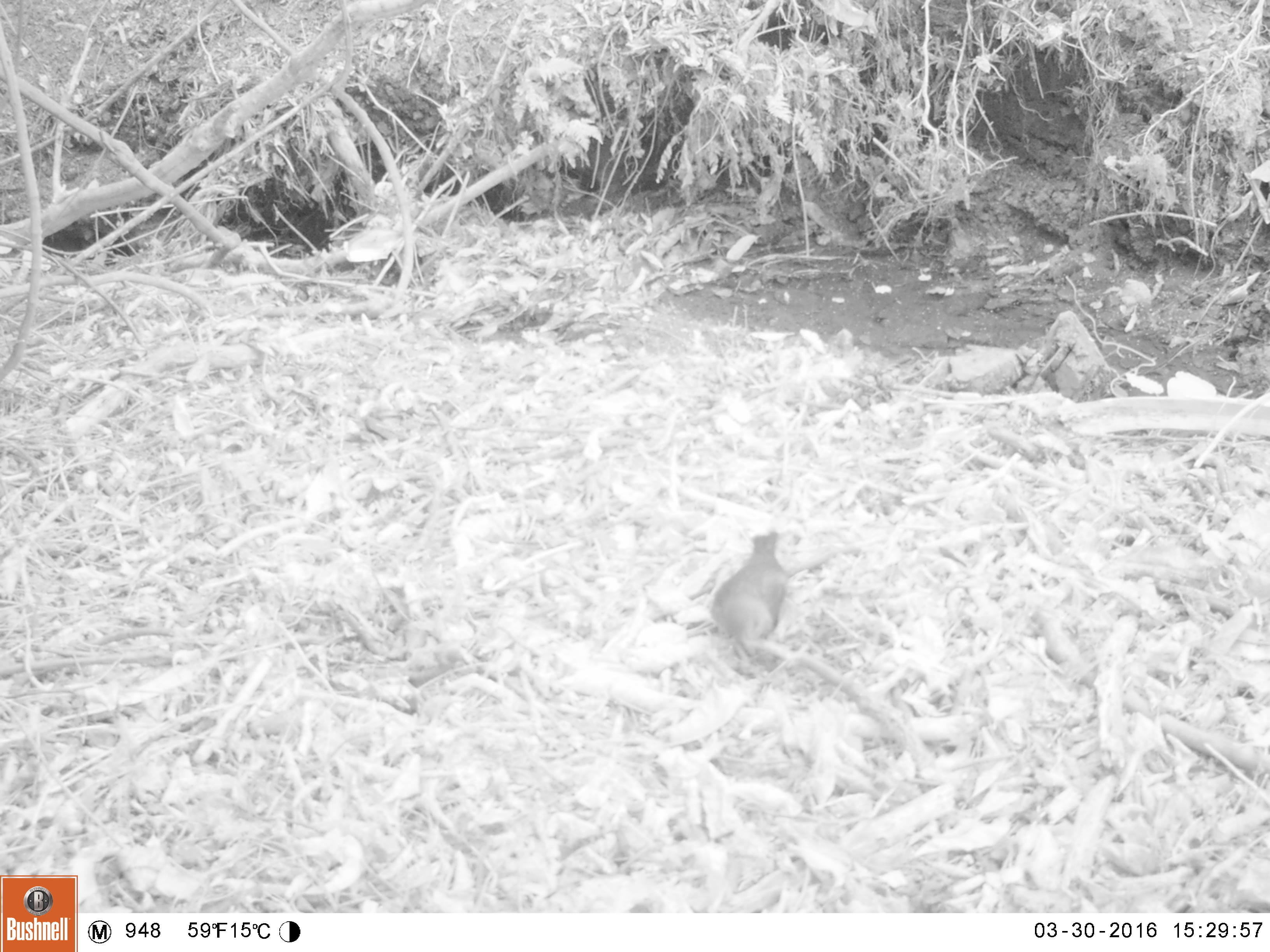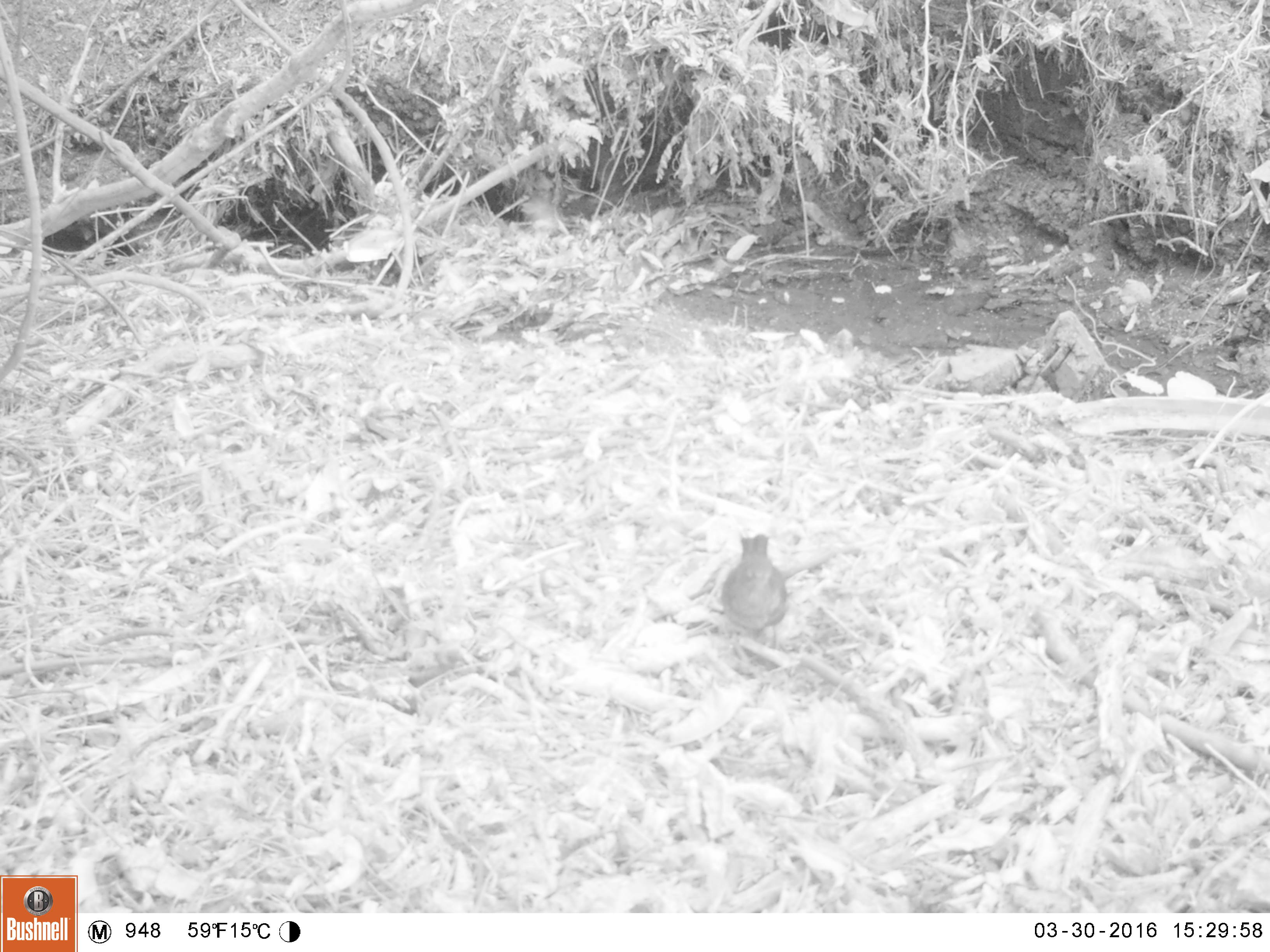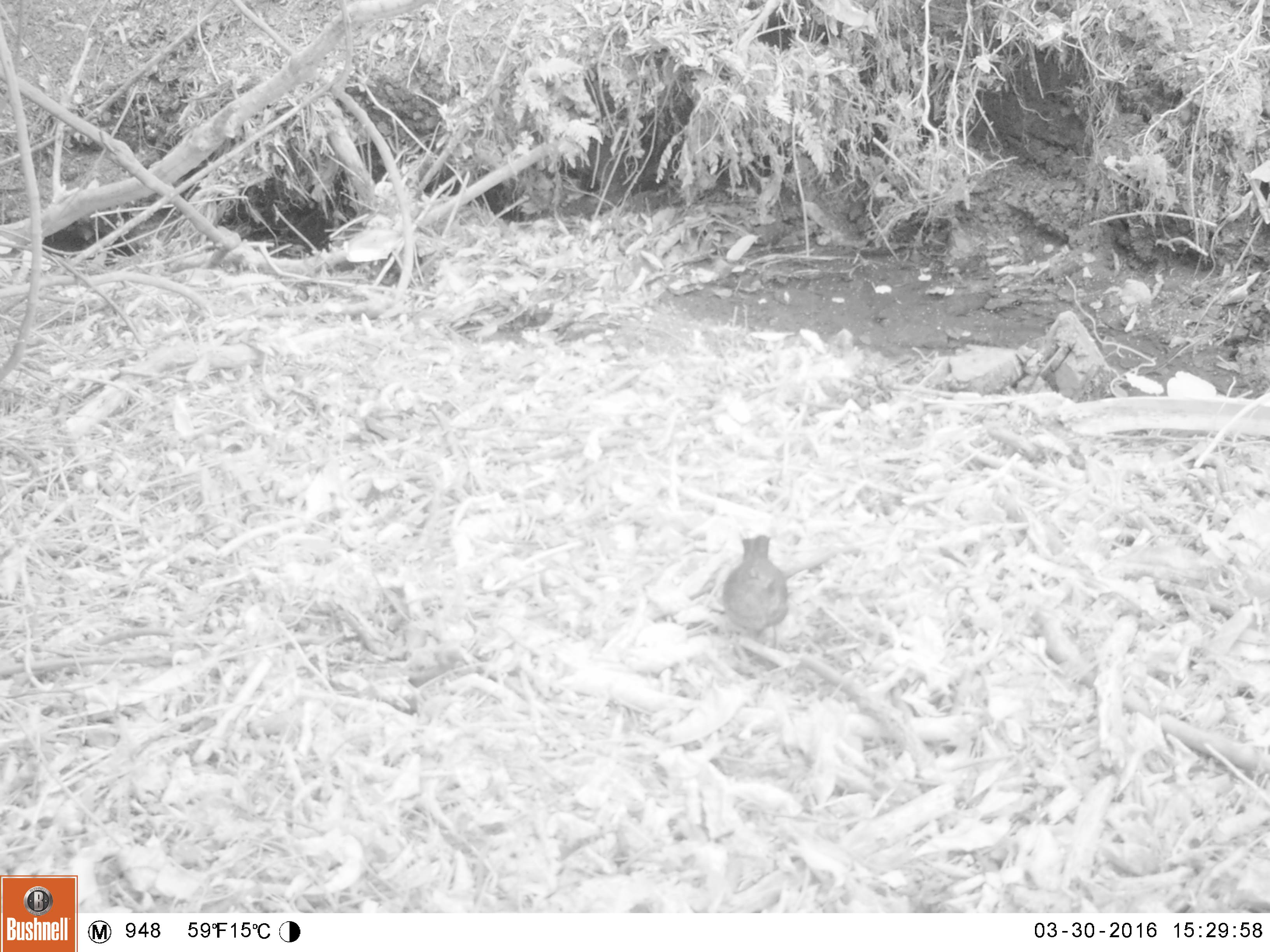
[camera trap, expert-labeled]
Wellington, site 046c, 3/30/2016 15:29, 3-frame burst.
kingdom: Animalia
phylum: Chordata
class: Aves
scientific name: Aves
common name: bird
Bird (Aves).